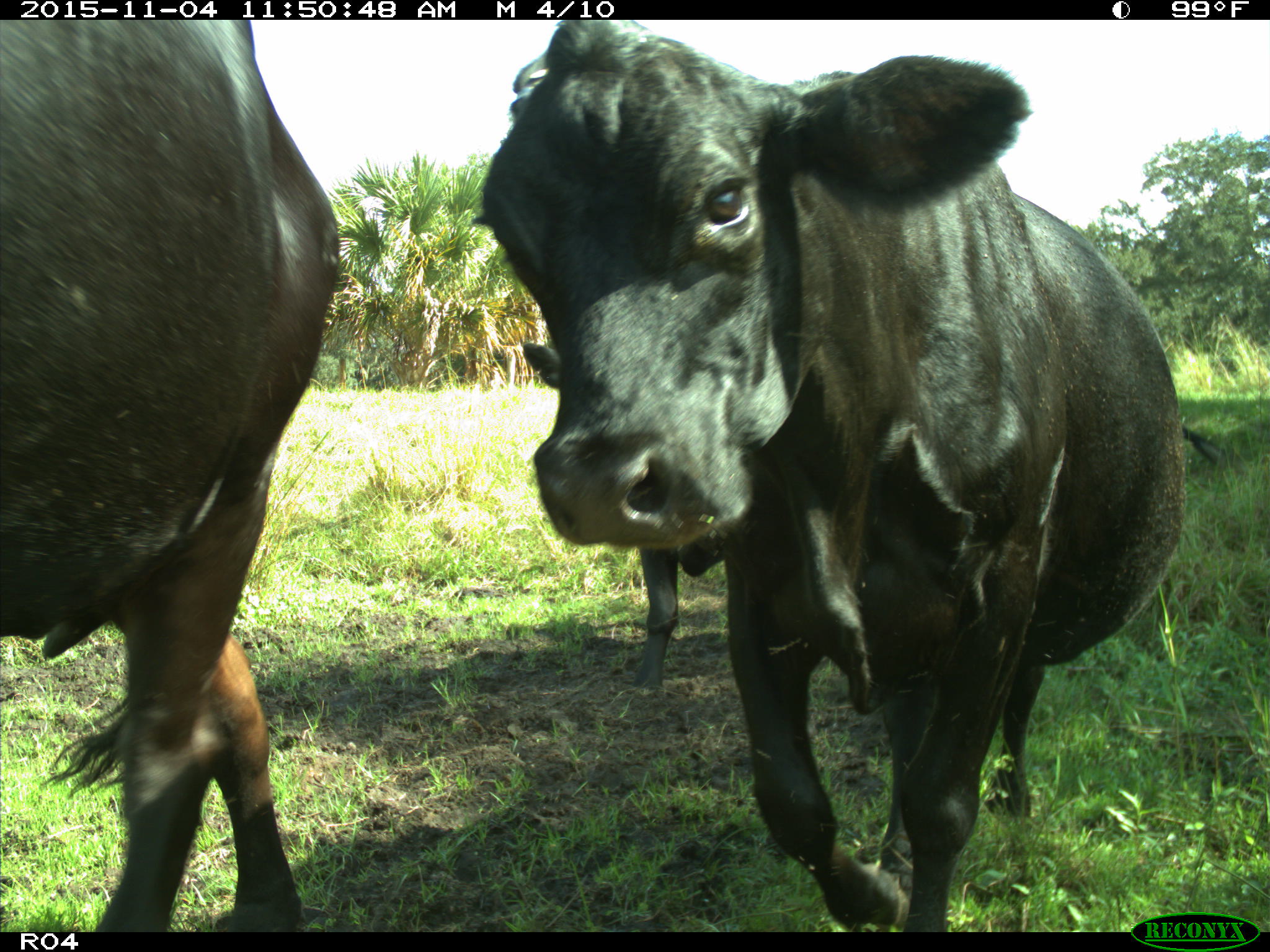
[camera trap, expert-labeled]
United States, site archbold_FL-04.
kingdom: Animalia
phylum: Chordata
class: Mammalia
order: Artiodactyla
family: Bovidae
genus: Bos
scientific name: Bos taurus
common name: domestic cow